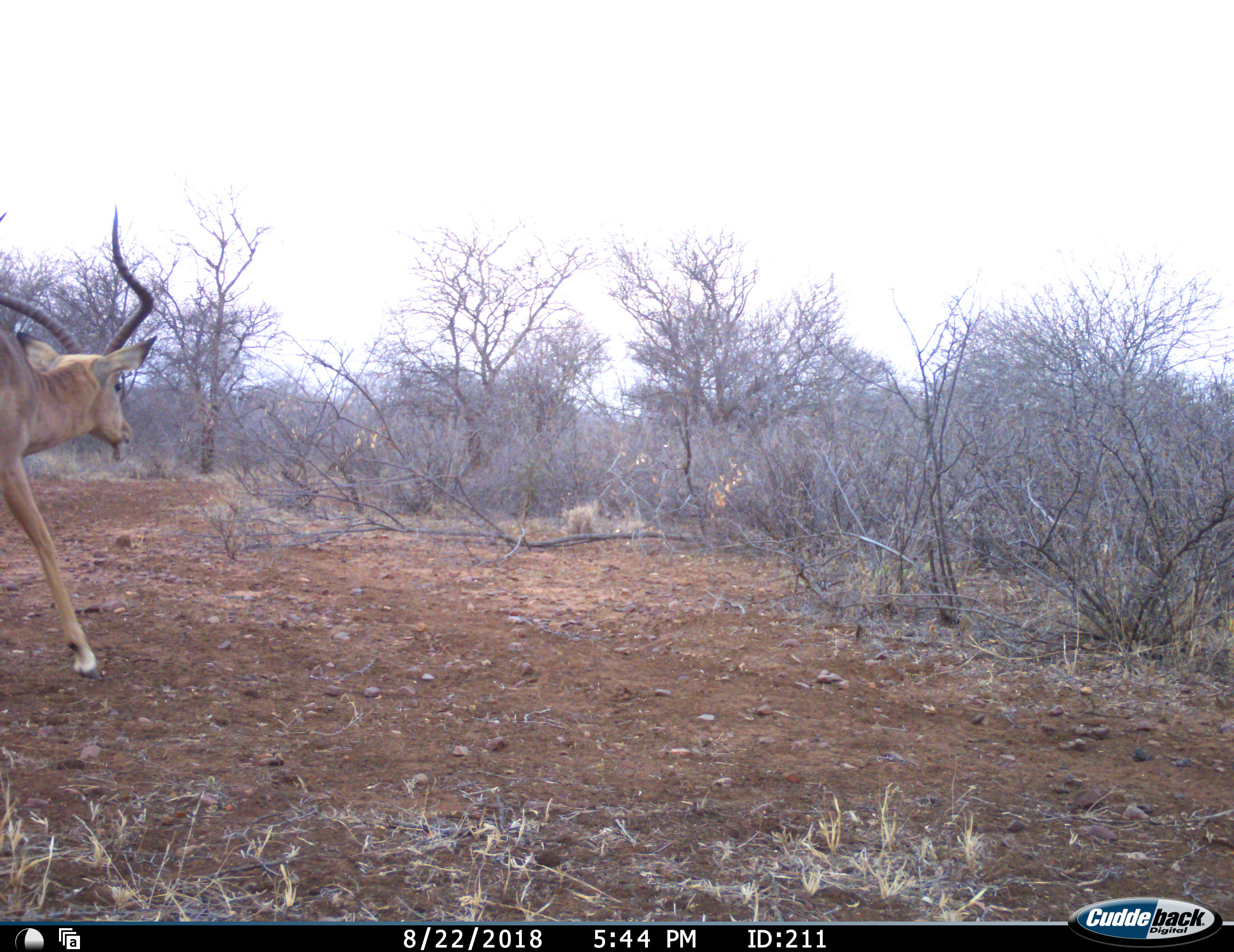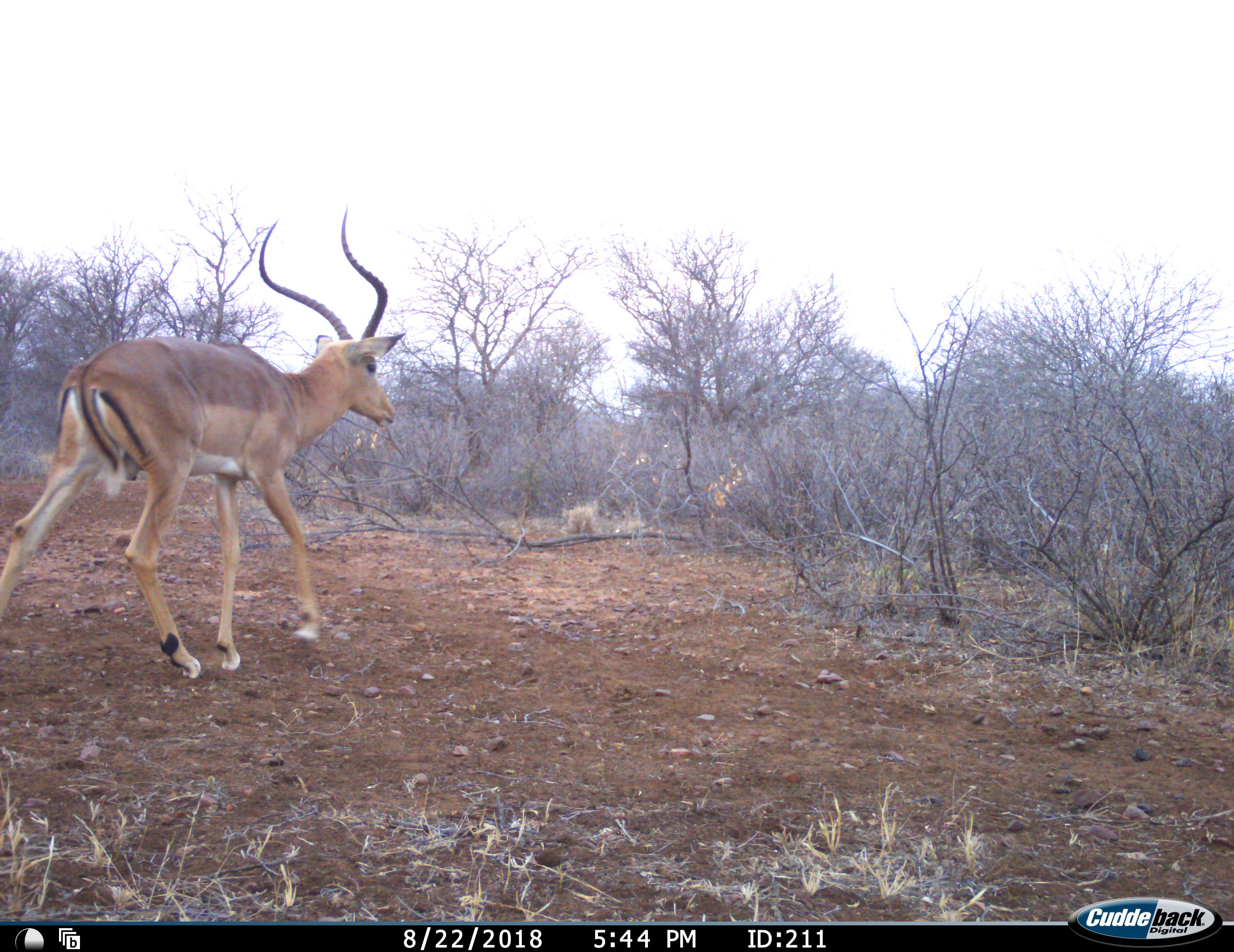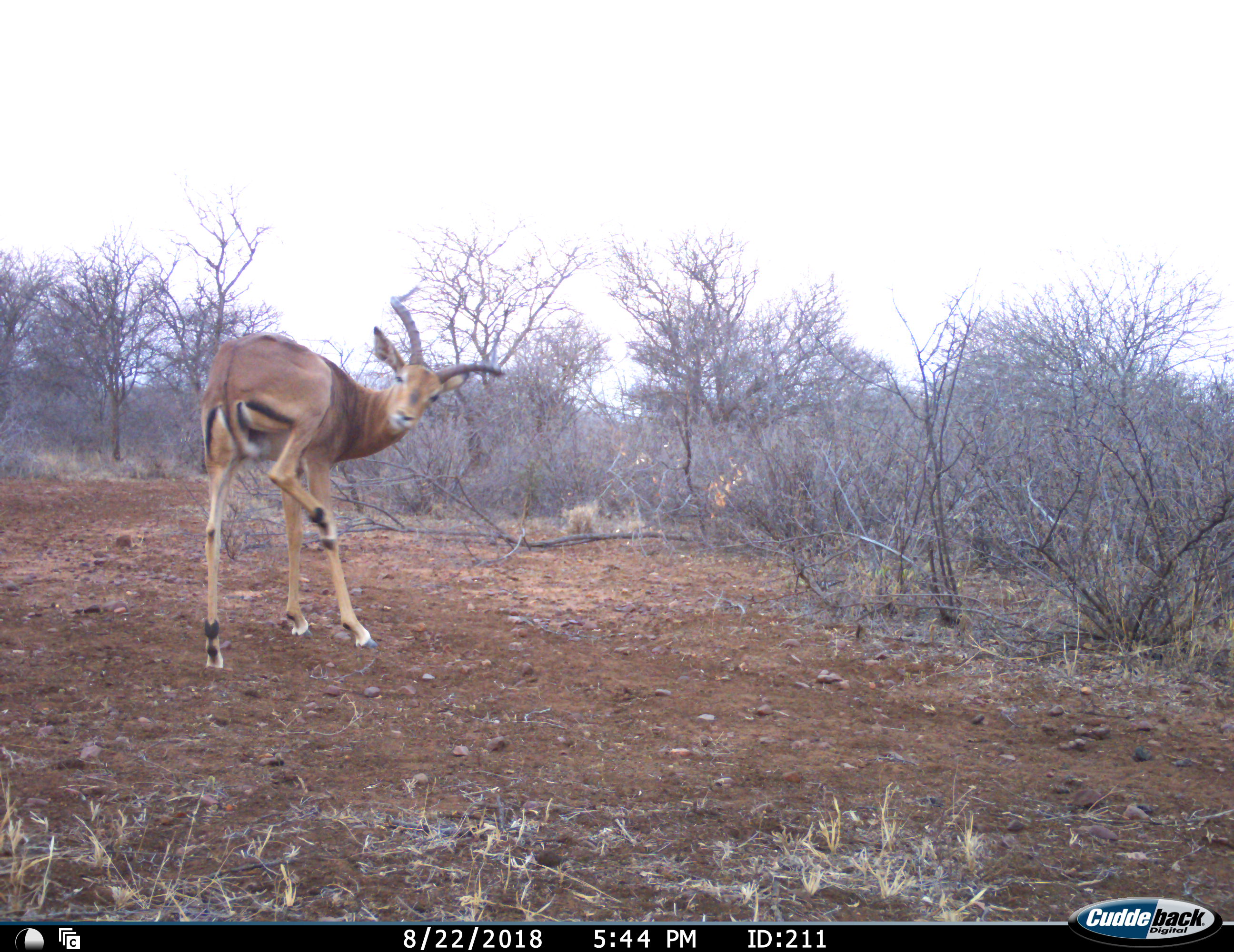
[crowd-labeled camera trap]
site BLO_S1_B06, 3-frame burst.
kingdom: Animalia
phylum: Chordata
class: Mammalia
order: Artiodactyla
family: Bovidae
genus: Aepyceros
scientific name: Aepyceros melampus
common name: impala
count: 1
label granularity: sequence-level